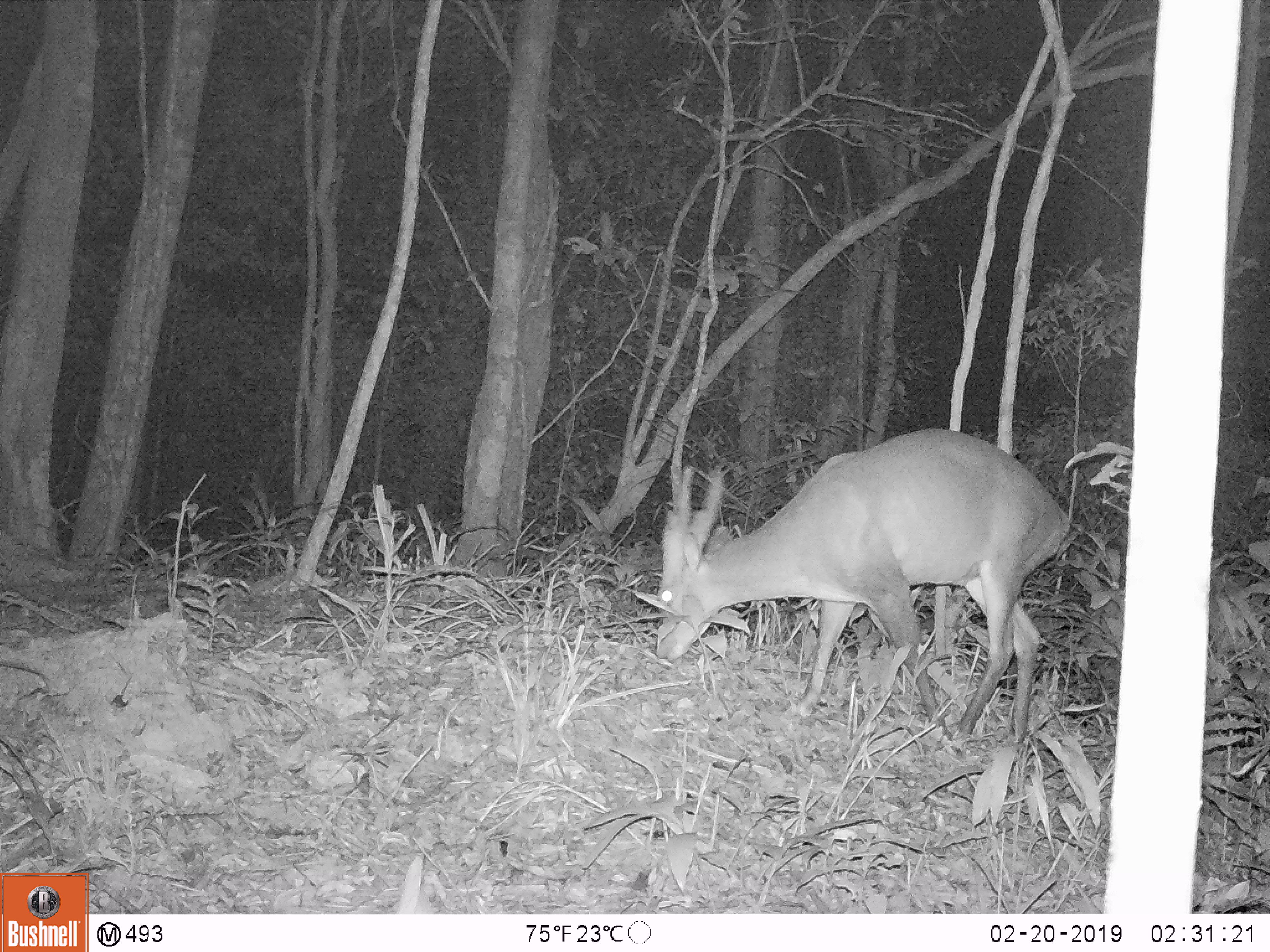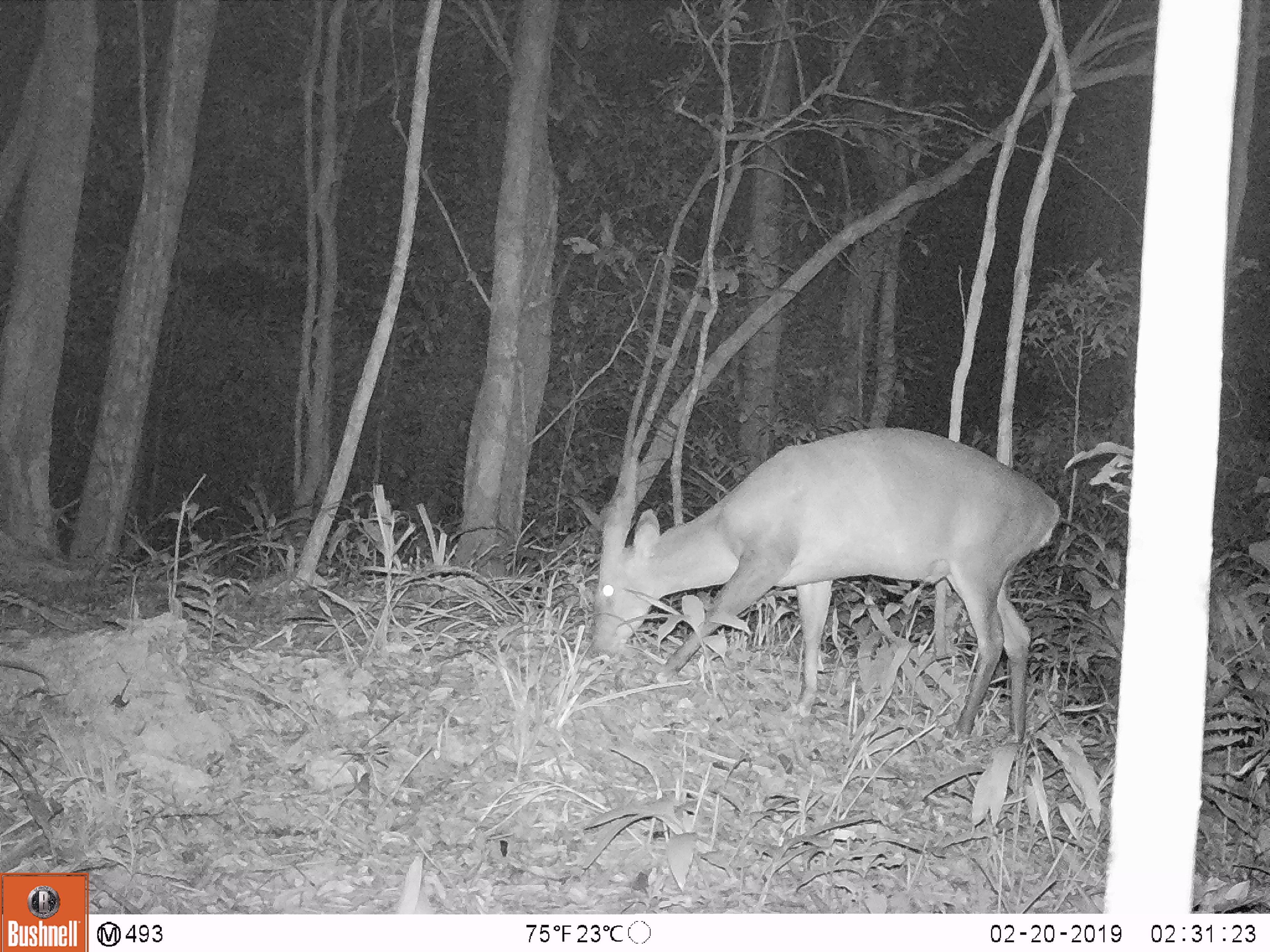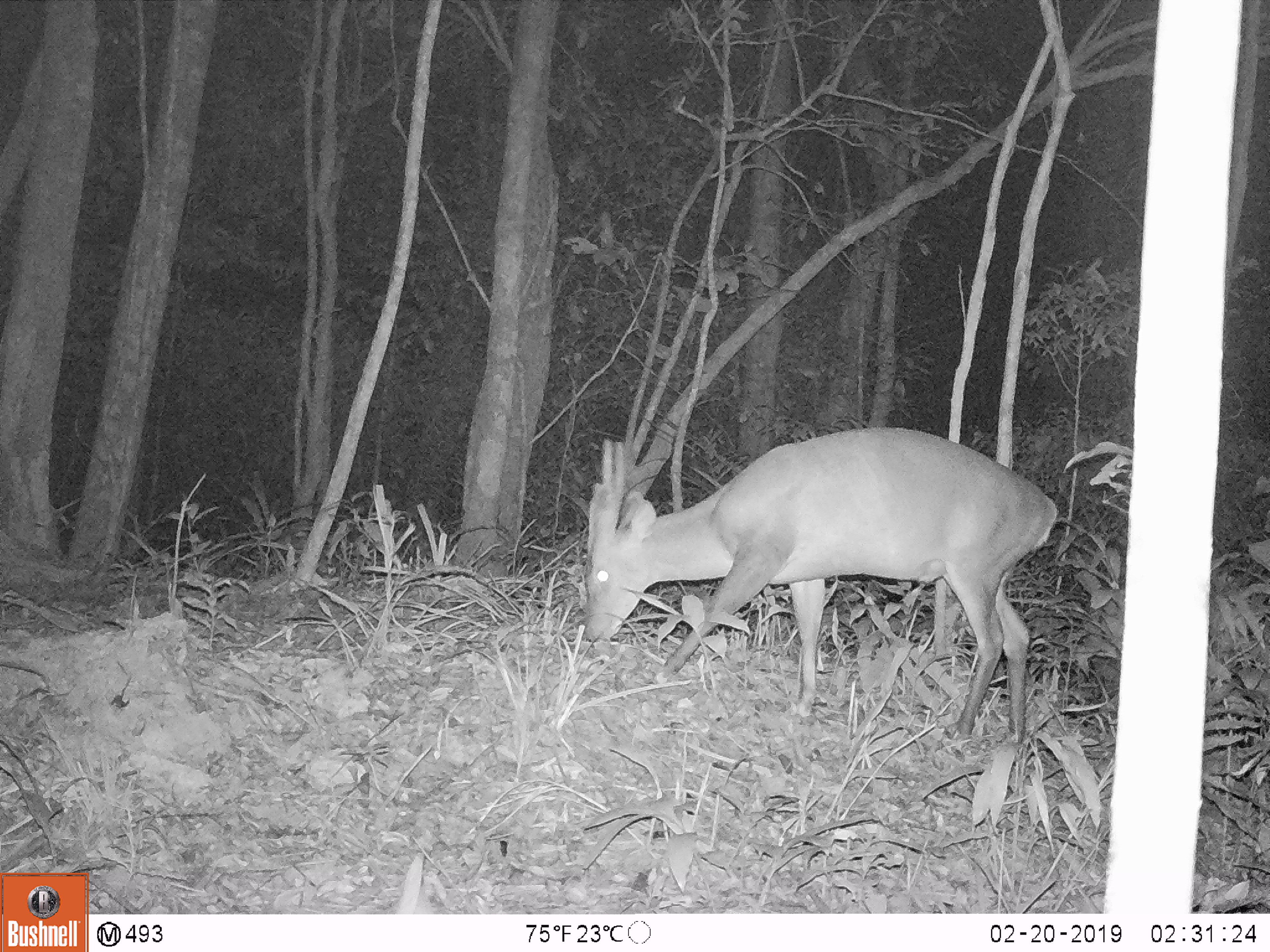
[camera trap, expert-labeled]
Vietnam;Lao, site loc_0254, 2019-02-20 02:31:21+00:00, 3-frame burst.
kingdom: Animalia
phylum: Chordata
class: Mammalia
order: Artiodactyla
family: Cervidae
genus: Muntiacus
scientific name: Muntiacus vuquangensis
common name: large-antlered muntjac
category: large antlered muntjac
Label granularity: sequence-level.